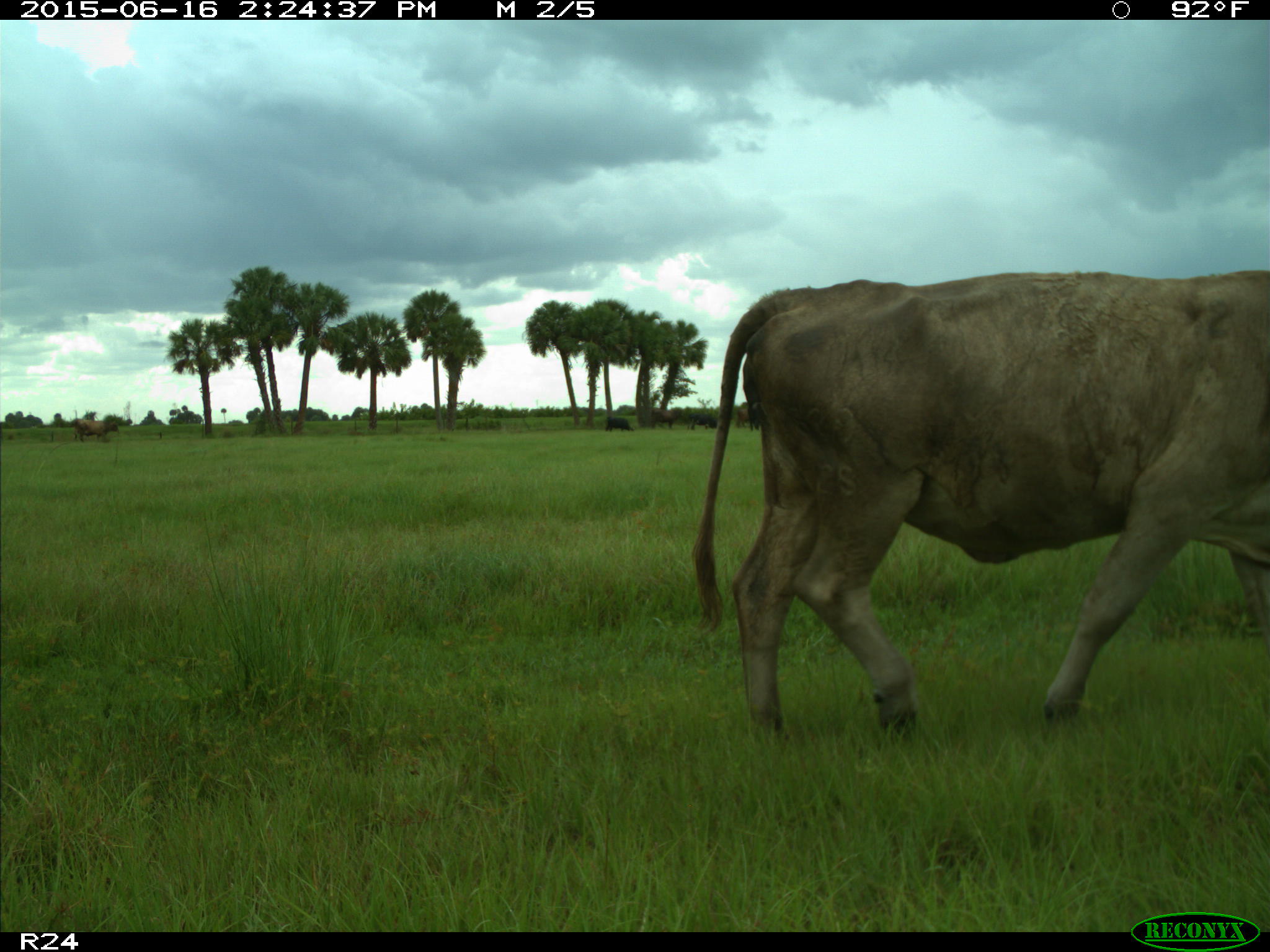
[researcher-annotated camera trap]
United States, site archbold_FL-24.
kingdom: Animalia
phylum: Chordata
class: Mammalia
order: Artiodactyla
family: Bovidae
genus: Bos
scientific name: Bos taurus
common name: domestic cow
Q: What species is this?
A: Bos taurus (domestic cow).